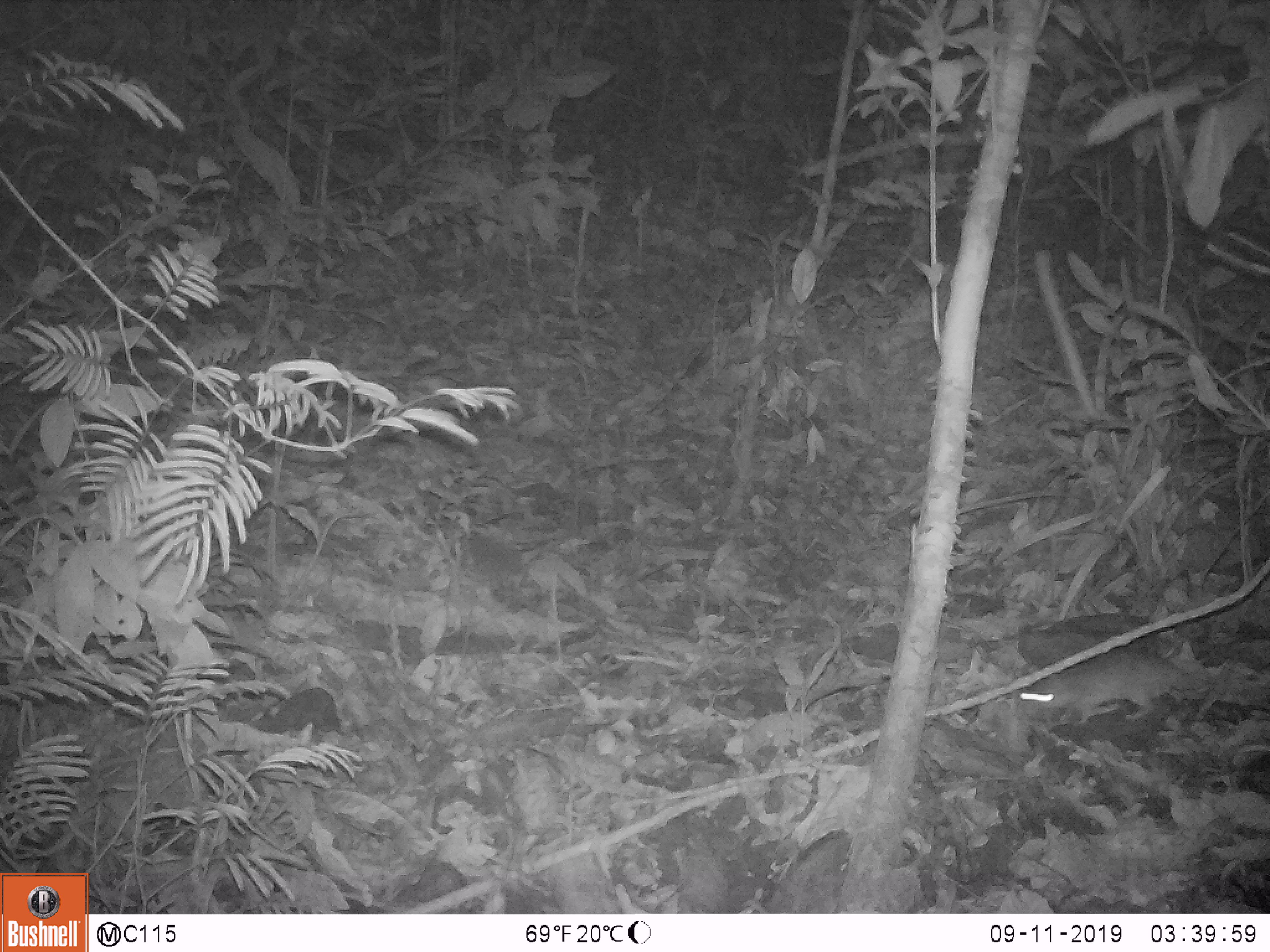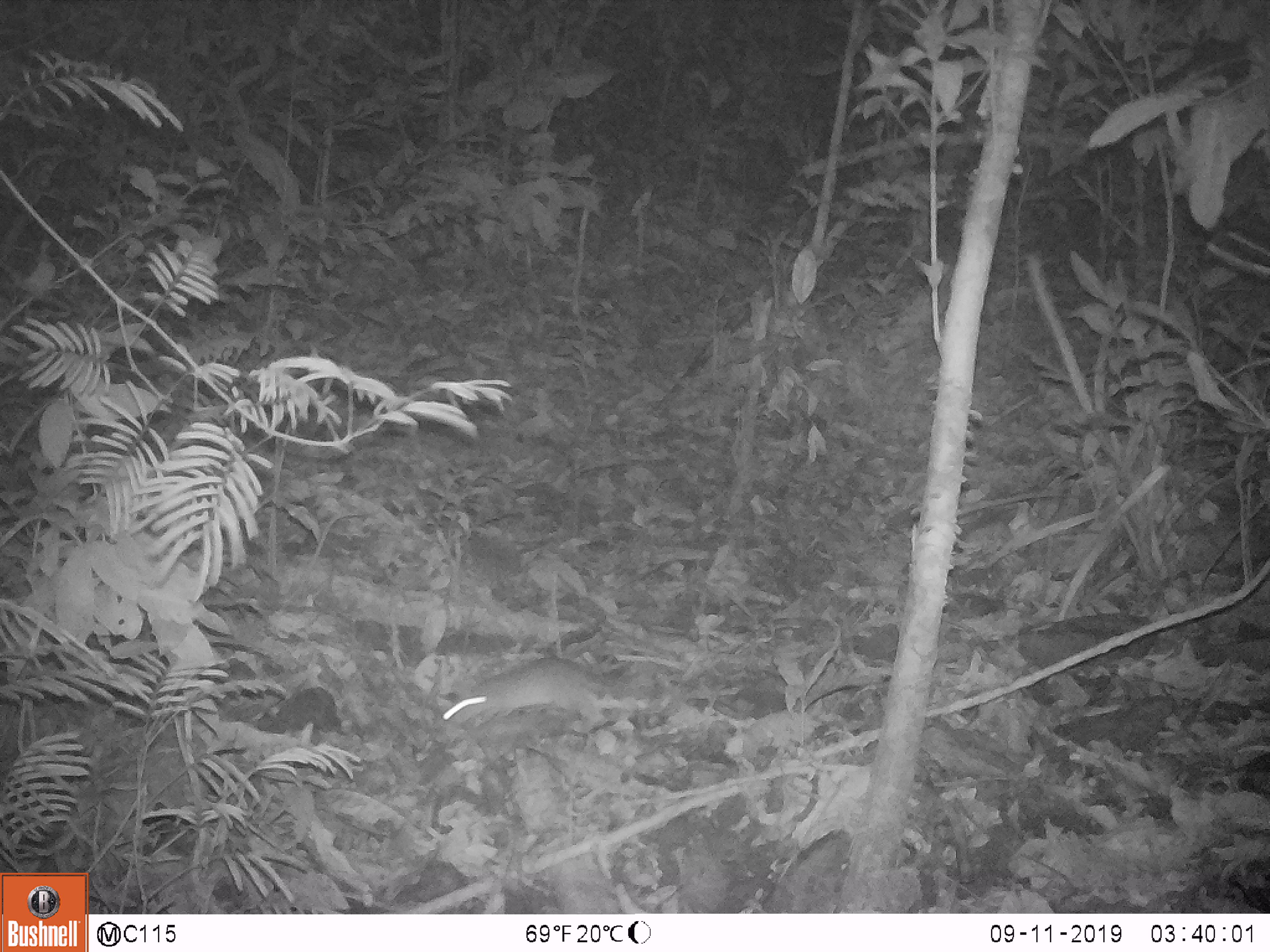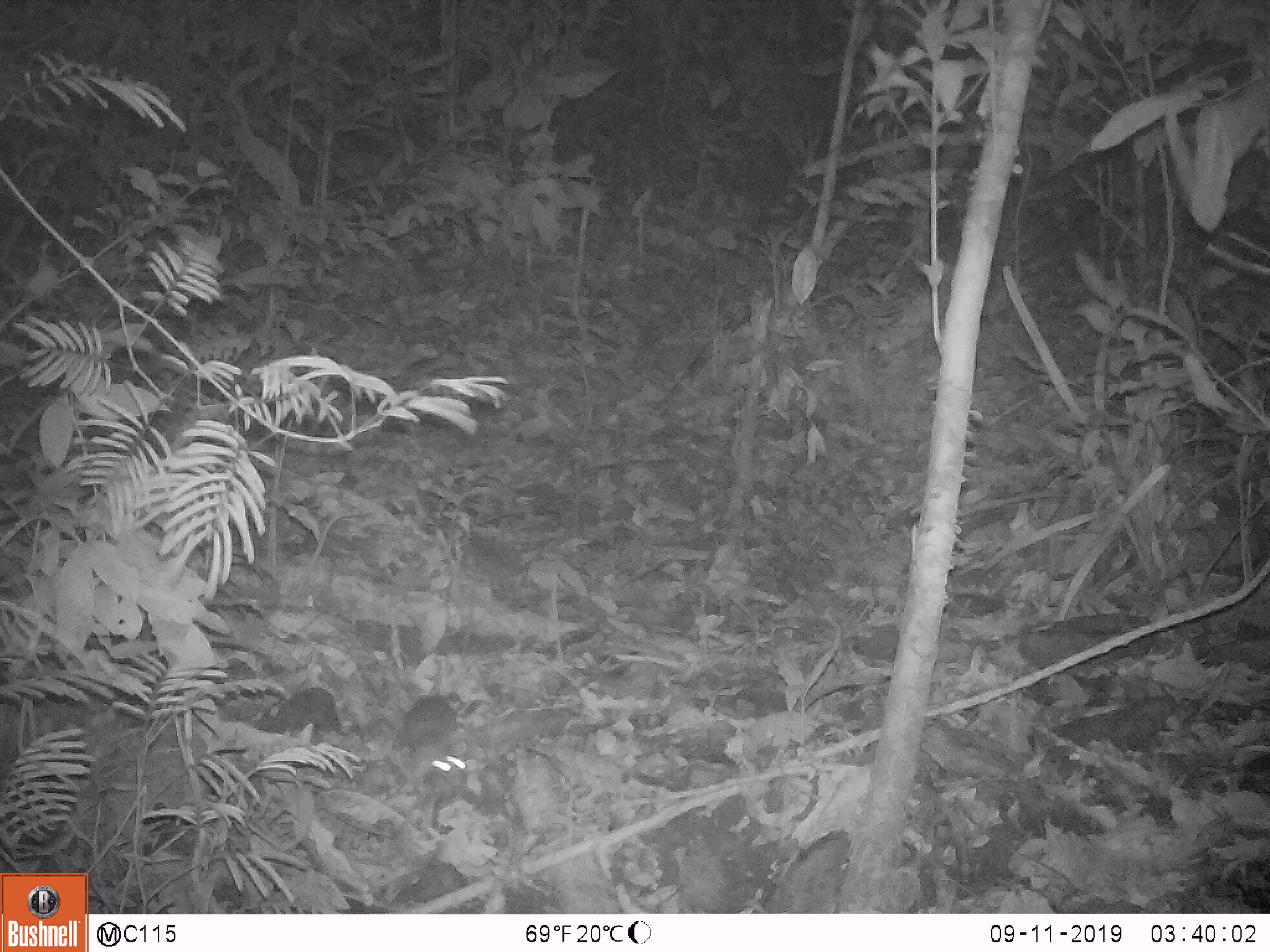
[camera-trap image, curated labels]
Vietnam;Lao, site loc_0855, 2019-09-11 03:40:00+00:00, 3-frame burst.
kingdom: Animalia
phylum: Chordata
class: Mammalia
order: Rodentia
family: Muridae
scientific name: Muridae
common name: old-world mice and rats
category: unidentified murid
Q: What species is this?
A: Unidentified murid (old-world mice and rats) (Muridae).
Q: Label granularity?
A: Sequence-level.